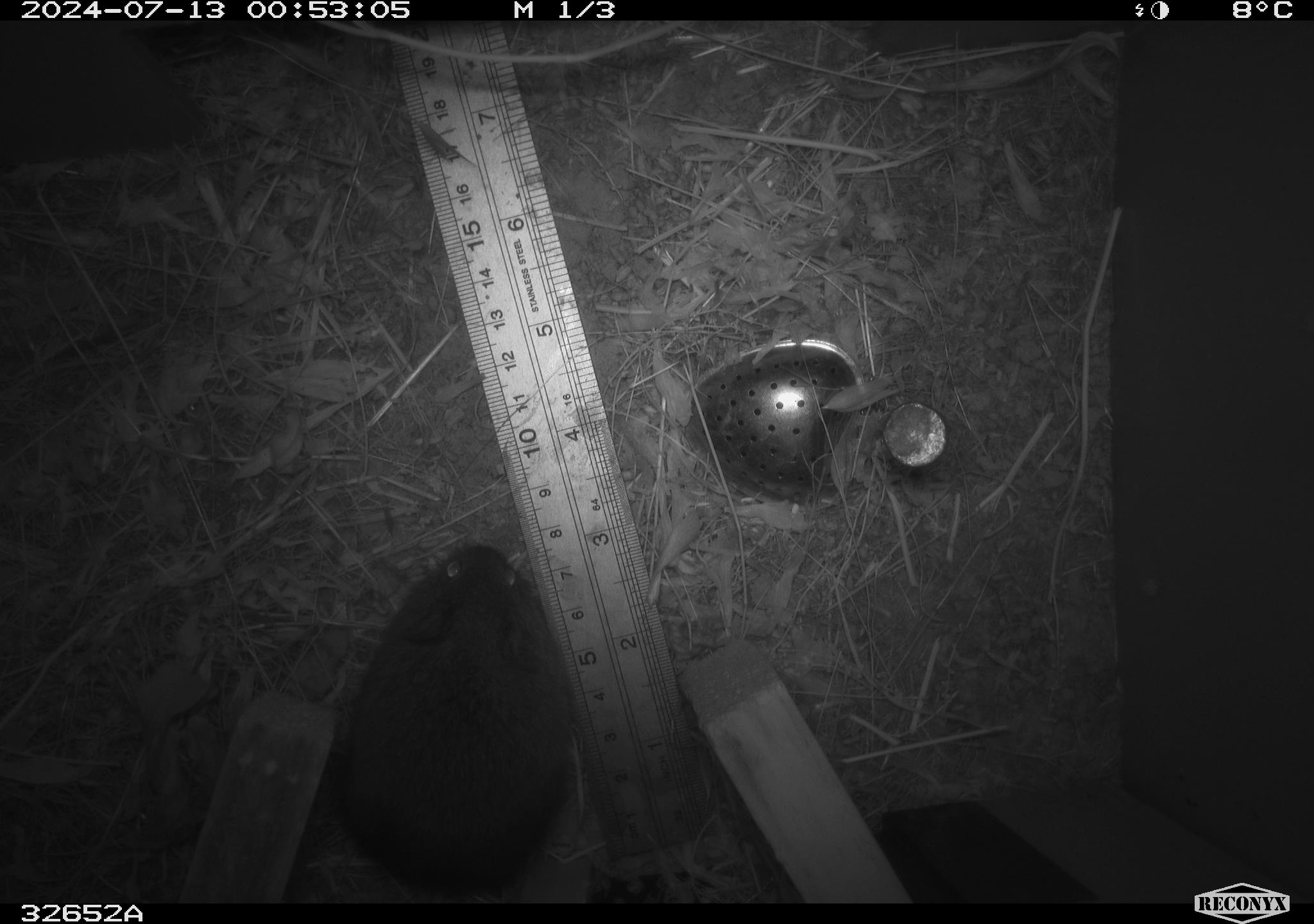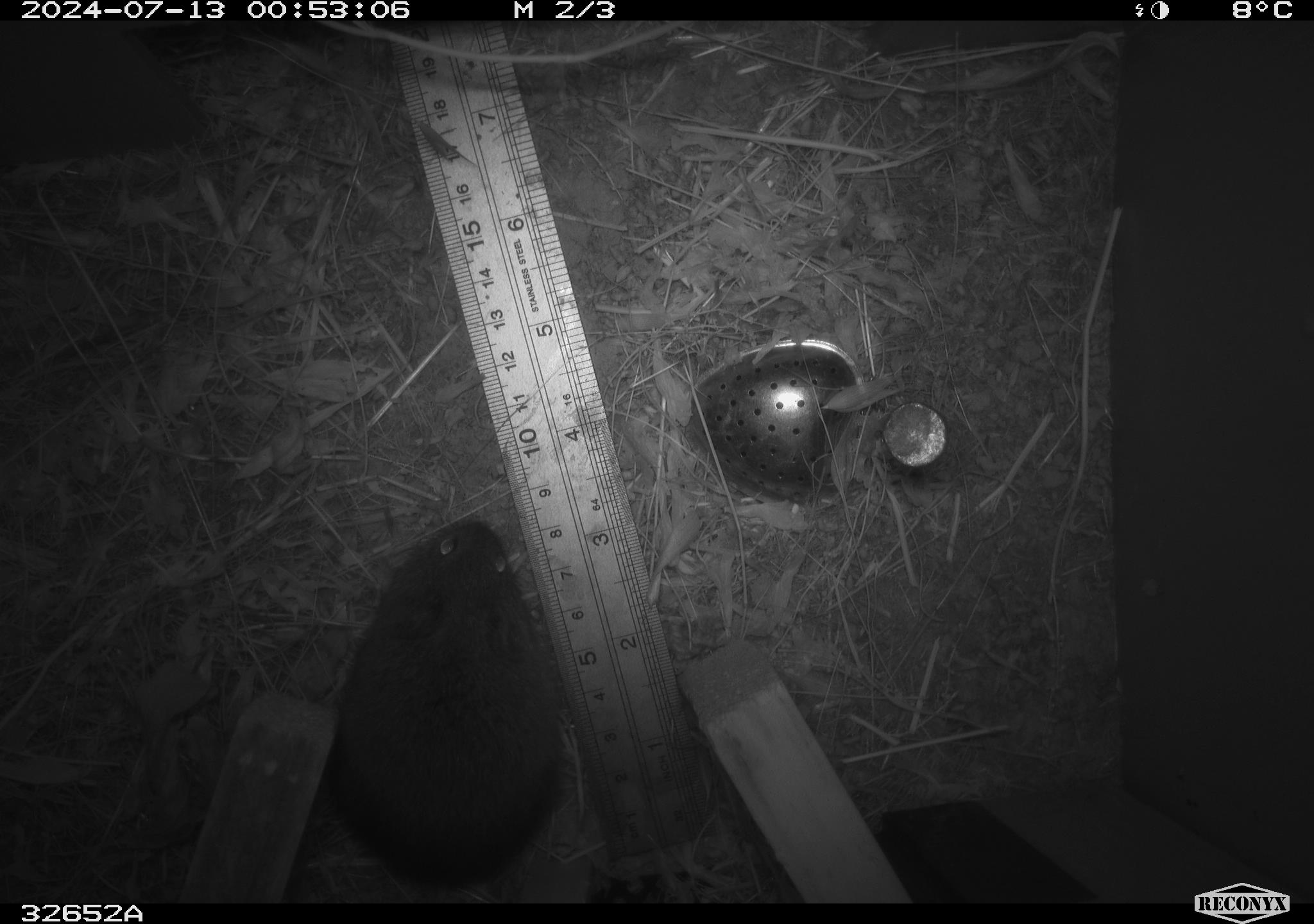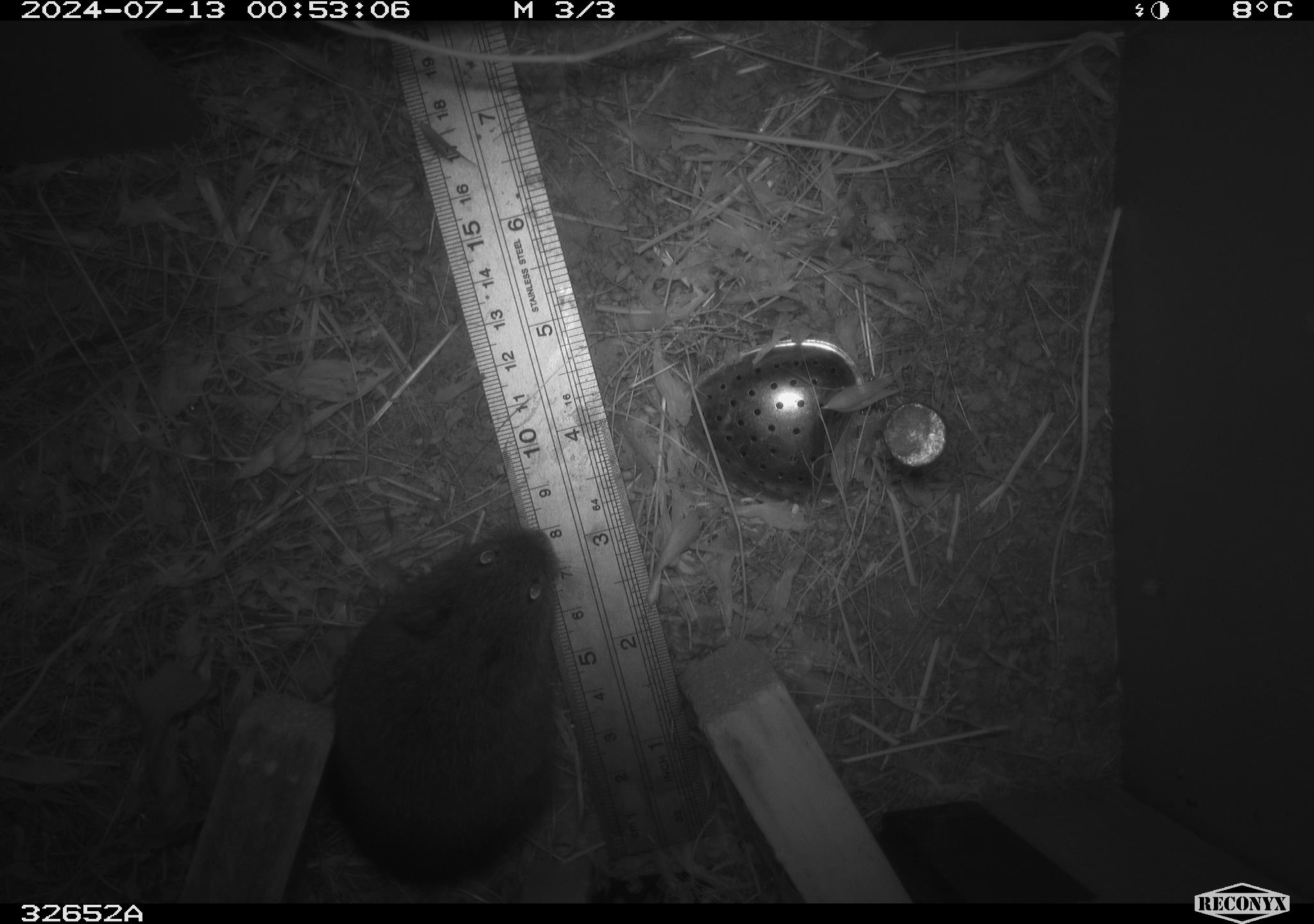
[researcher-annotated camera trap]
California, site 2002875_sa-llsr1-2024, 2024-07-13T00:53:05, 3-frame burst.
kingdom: Animalia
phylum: Chordata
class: Mammalia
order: Rodentia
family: Cricetidae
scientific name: Arvicolinae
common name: voles, lemmings, and muskrats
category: arvicolinae subfamily